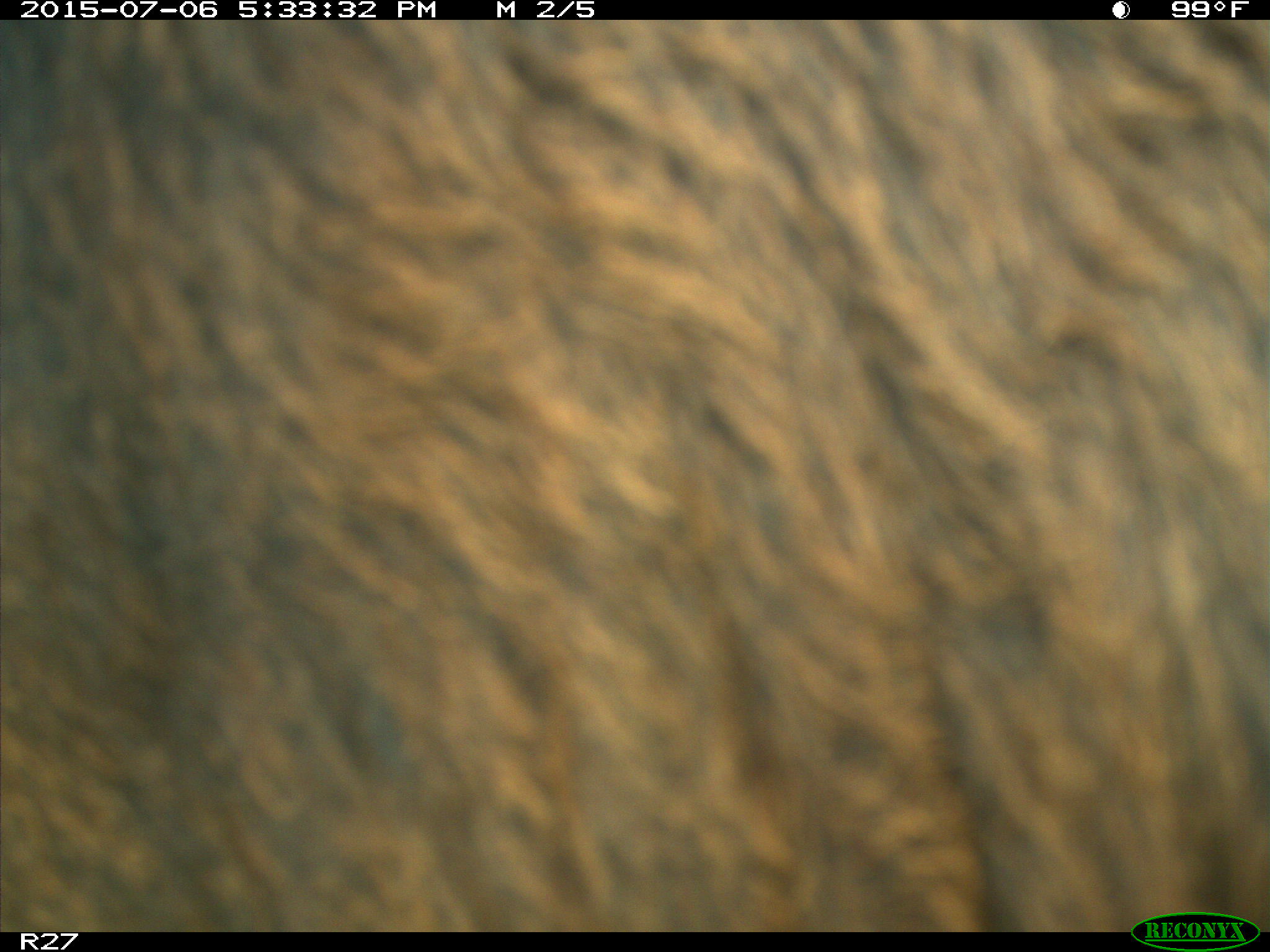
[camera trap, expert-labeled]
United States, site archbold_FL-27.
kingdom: Animalia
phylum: Chordata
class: Mammalia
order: Artiodactyla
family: Bovidae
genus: Bos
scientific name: Bos taurus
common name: domestic cow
Bos taurus (domestic cow).